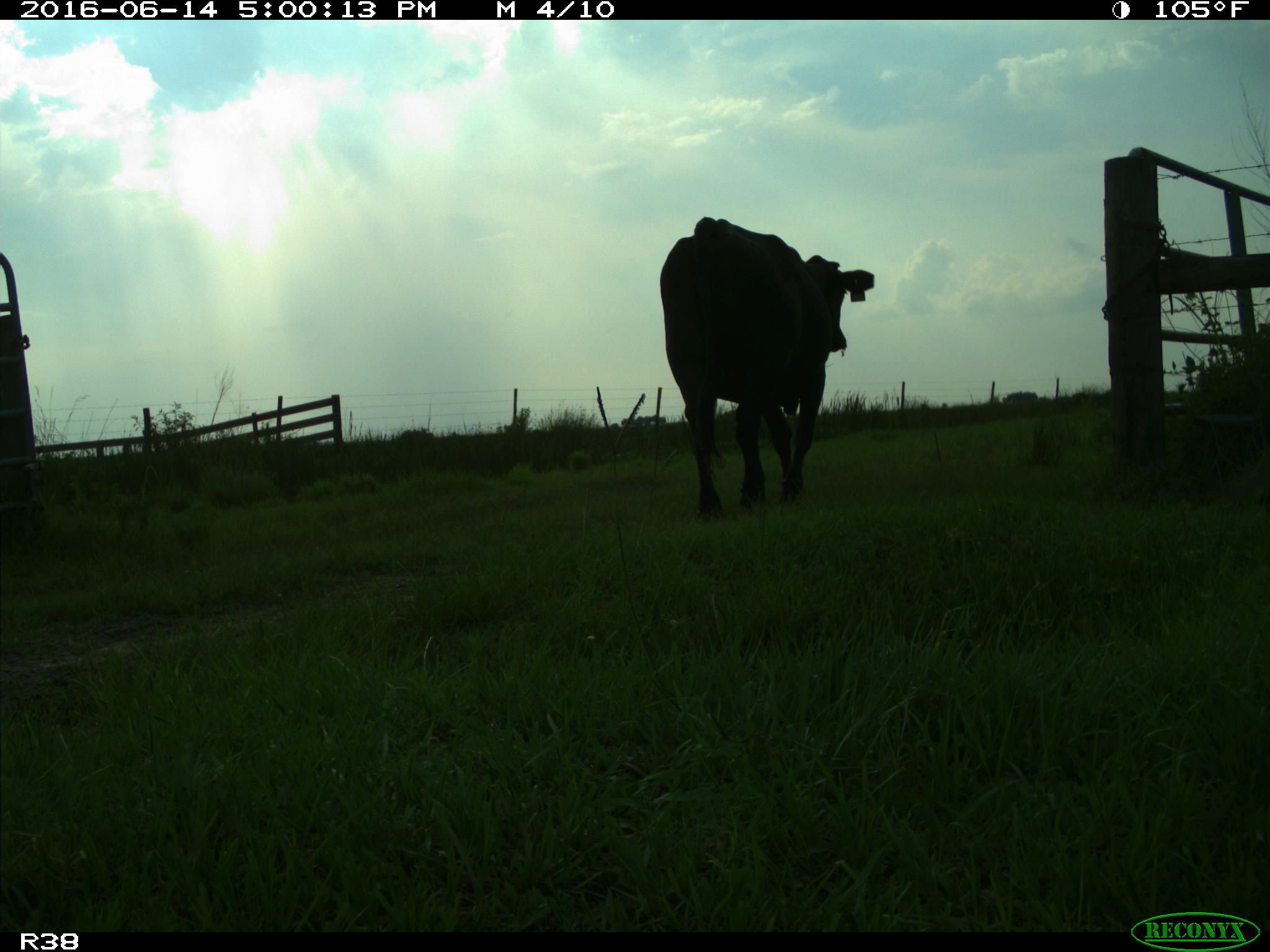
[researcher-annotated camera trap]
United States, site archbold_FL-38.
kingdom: Animalia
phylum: Chordata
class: Mammalia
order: Artiodactyla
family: Bovidae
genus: Bos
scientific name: Bos taurus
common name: domestic cow